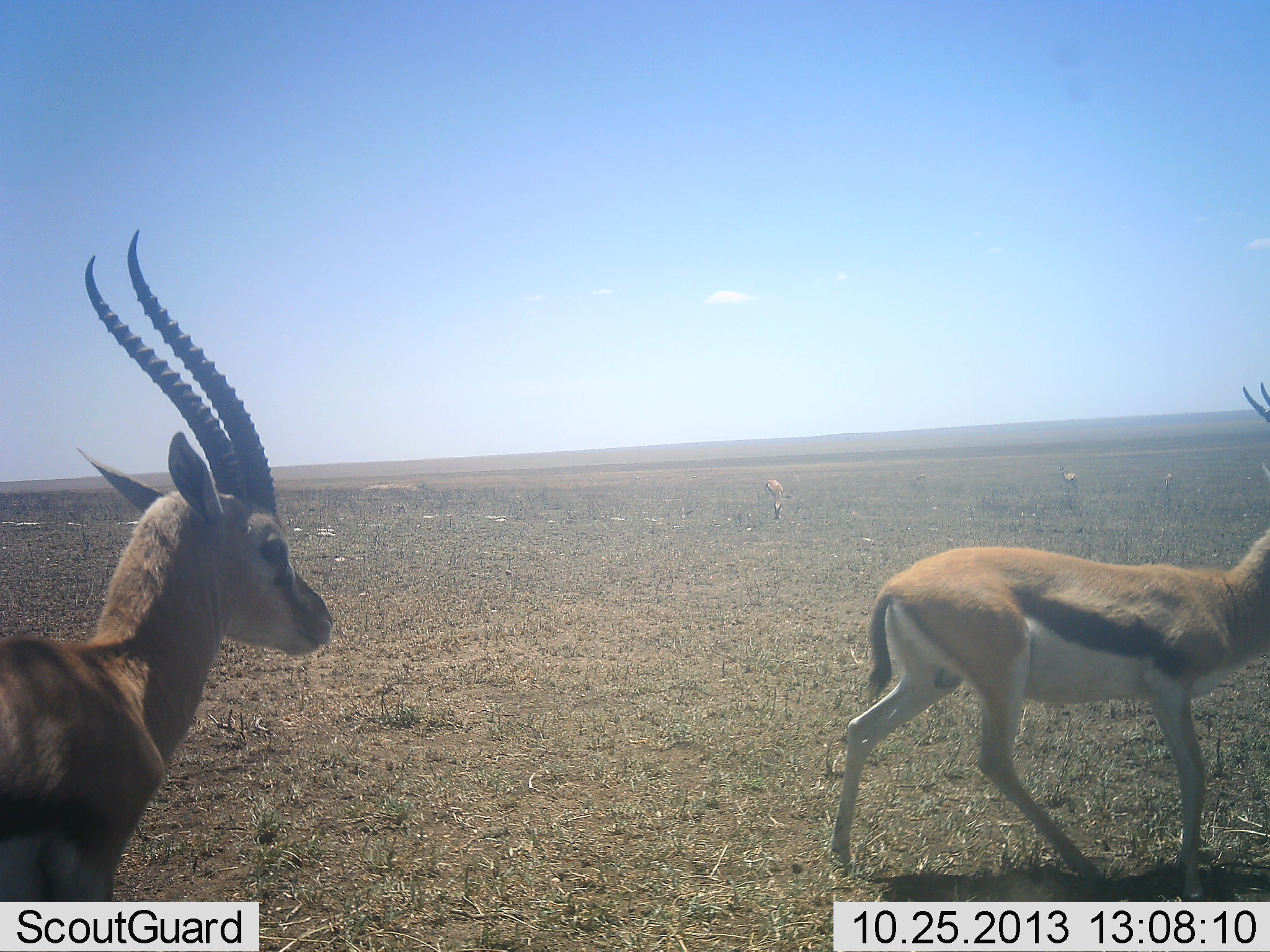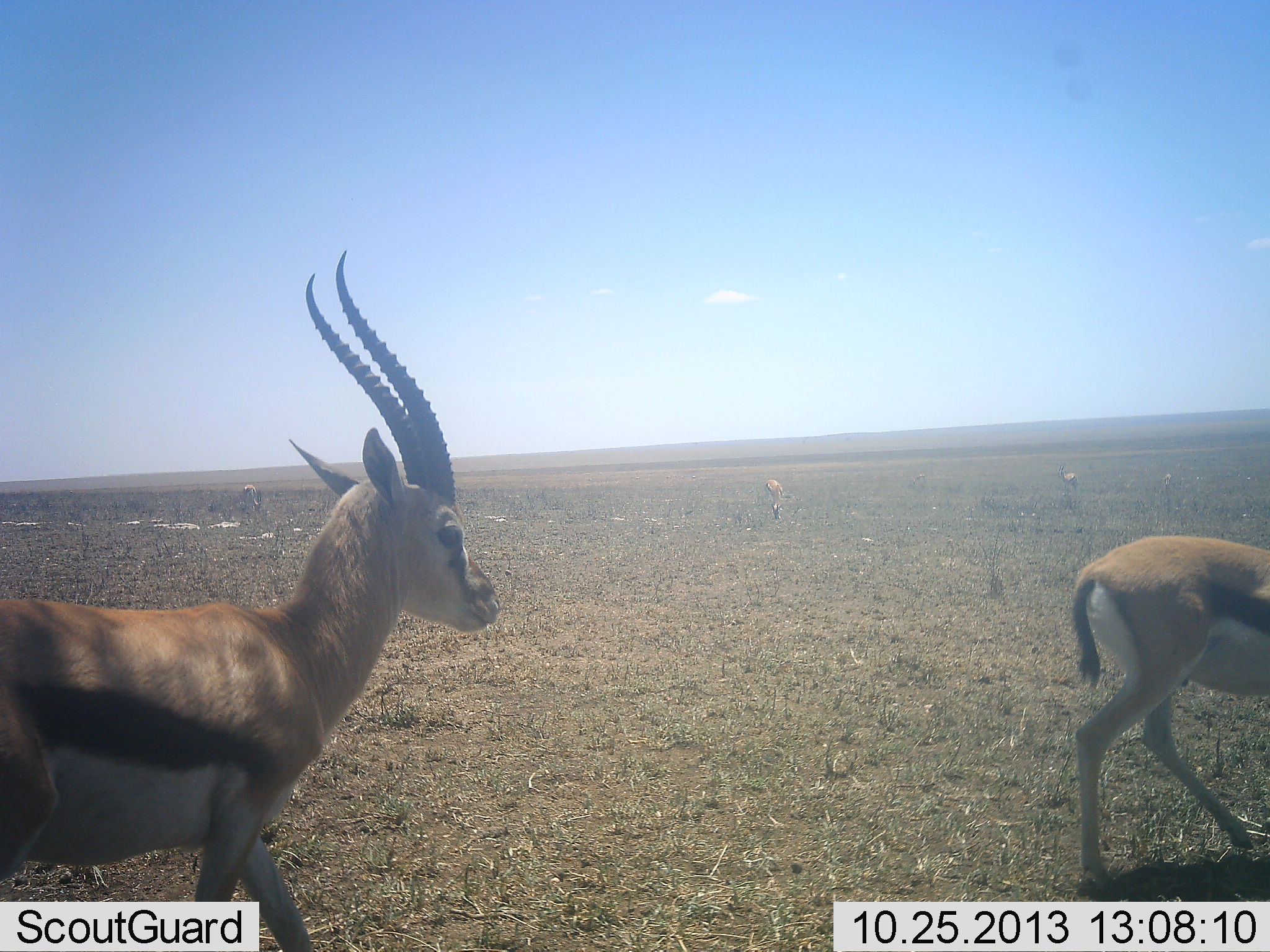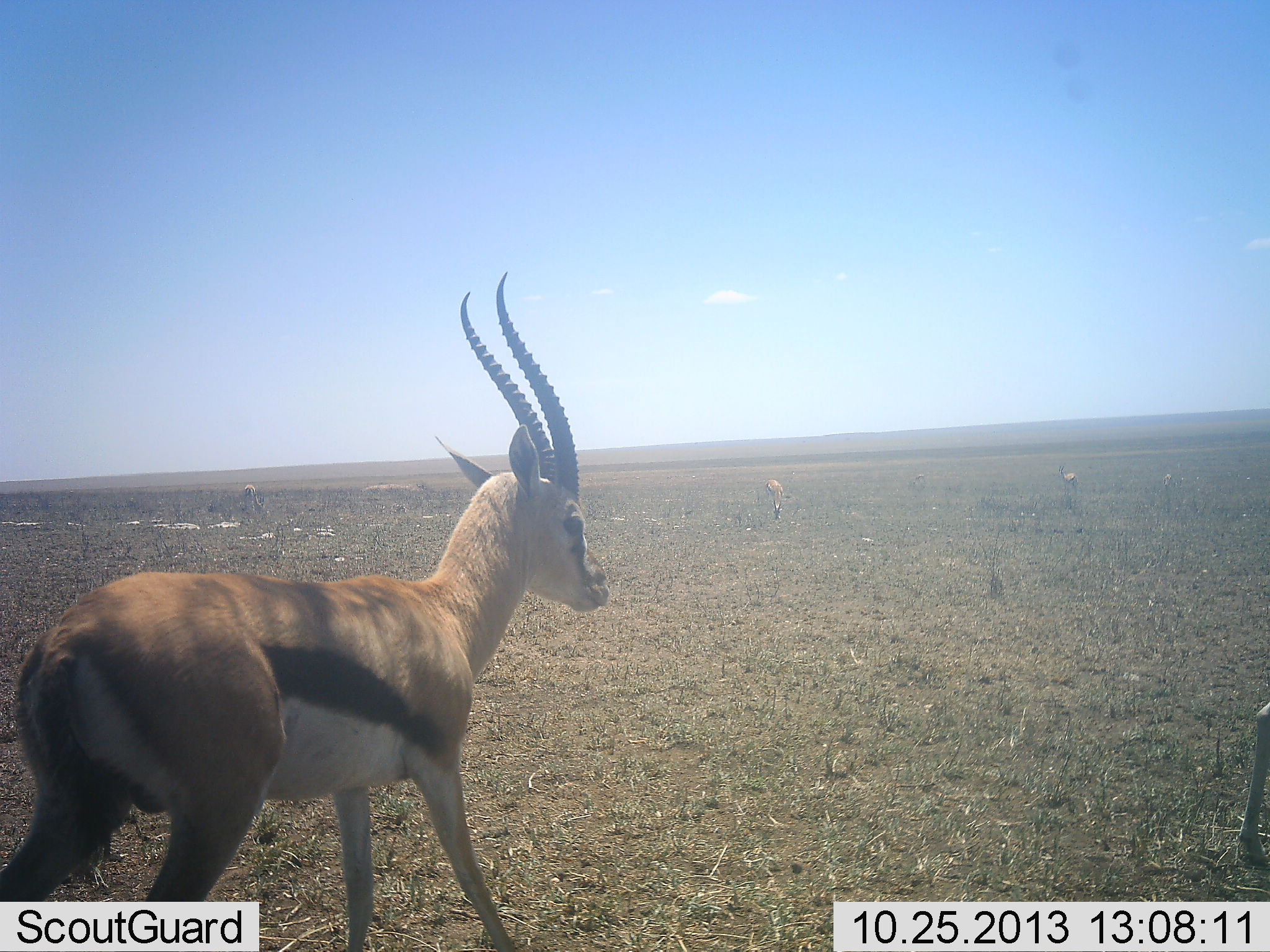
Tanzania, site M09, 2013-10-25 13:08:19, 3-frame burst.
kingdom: Animalia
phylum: Chordata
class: Mammalia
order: Artiodactyla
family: Bovidae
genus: Eudorcas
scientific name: Eudorcas thomsonii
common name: thomson's gazelle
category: gazellethomsons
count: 5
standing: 50%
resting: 0%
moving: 100%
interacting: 0%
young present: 0%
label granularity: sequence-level